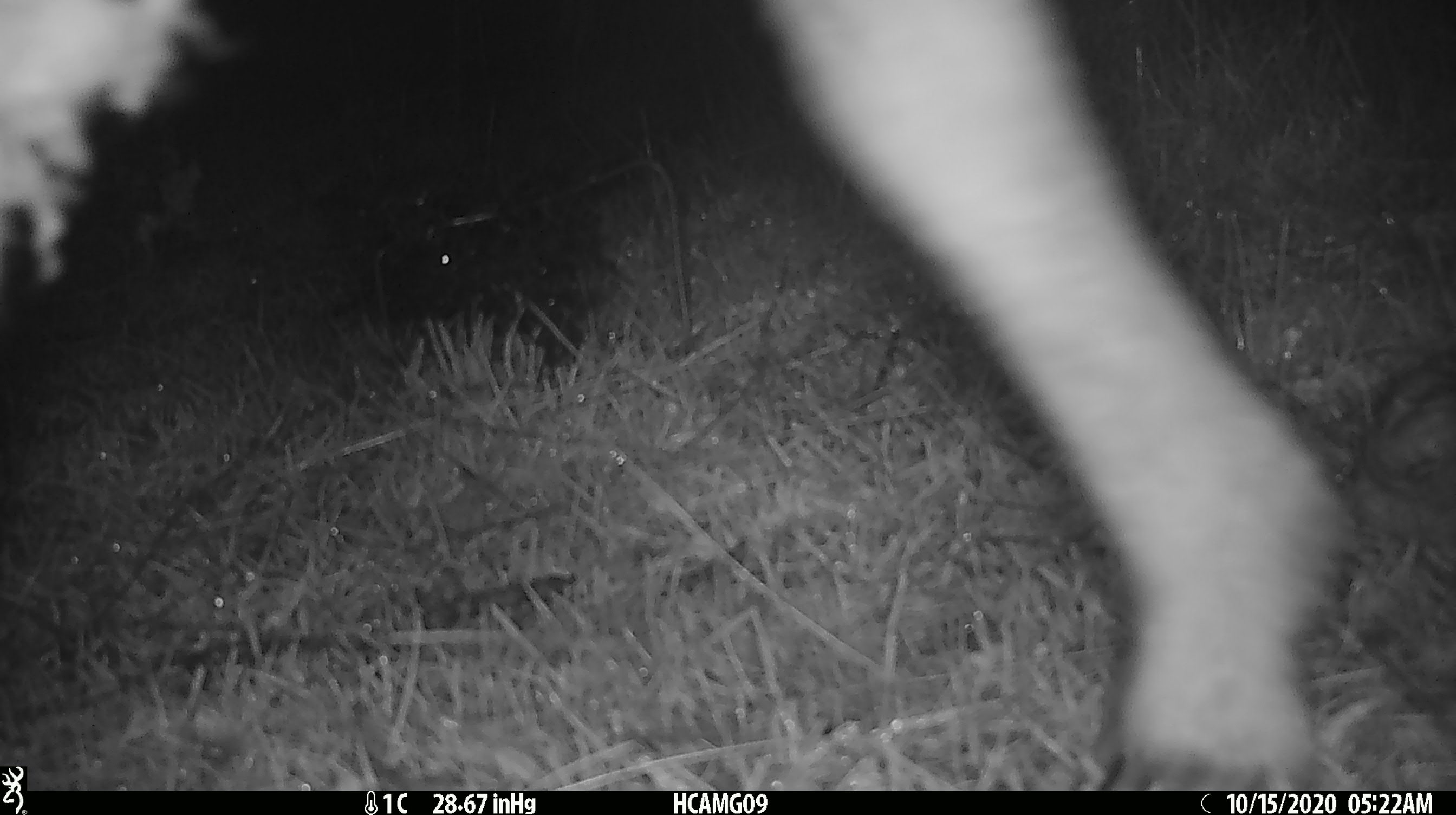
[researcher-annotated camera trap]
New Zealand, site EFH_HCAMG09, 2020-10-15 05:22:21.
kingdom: Animalia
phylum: Chordata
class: Mammalia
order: Artiodactyla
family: Bovidae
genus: Ovis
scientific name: Ovis aries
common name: domestic sheep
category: sheep